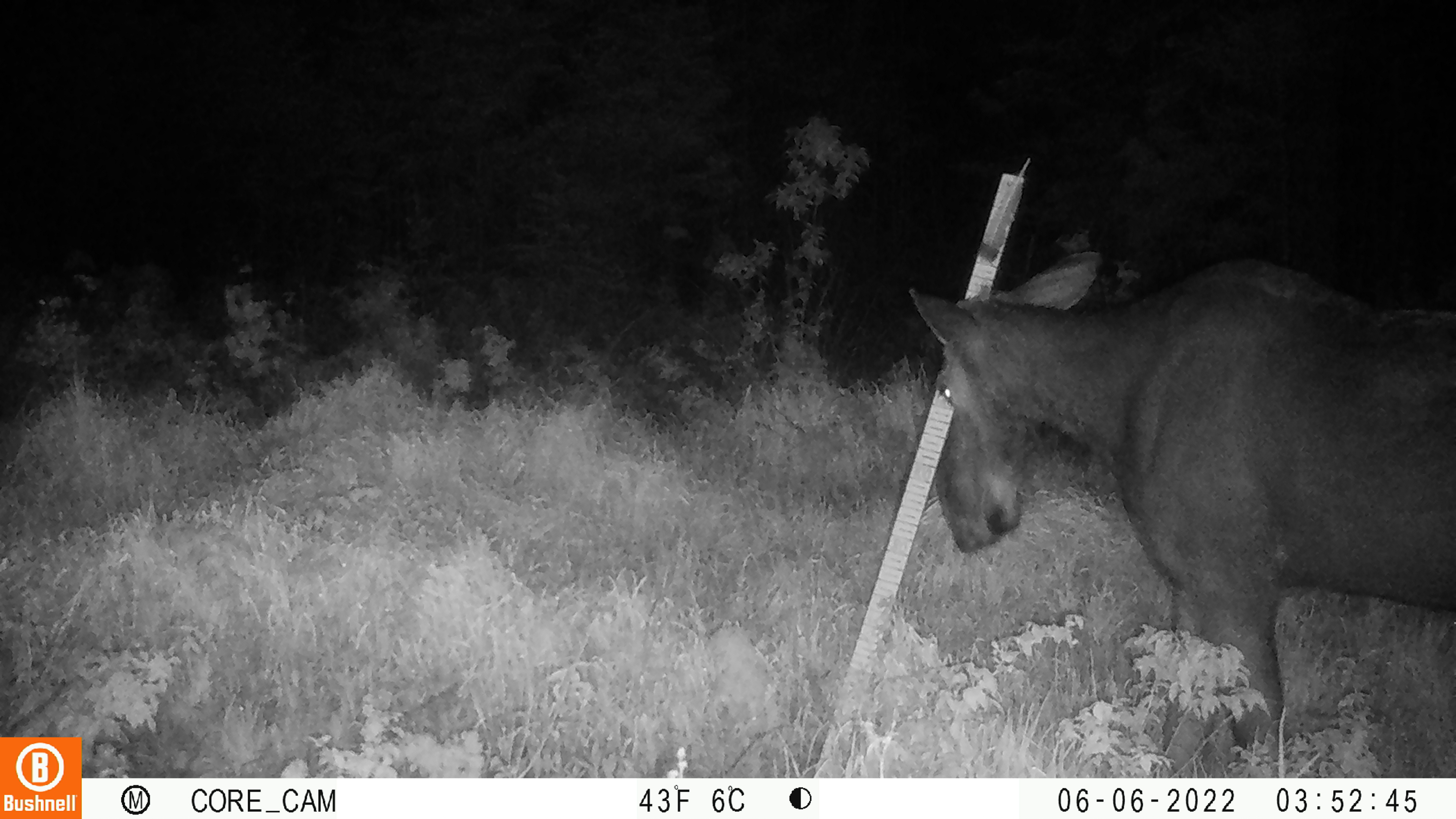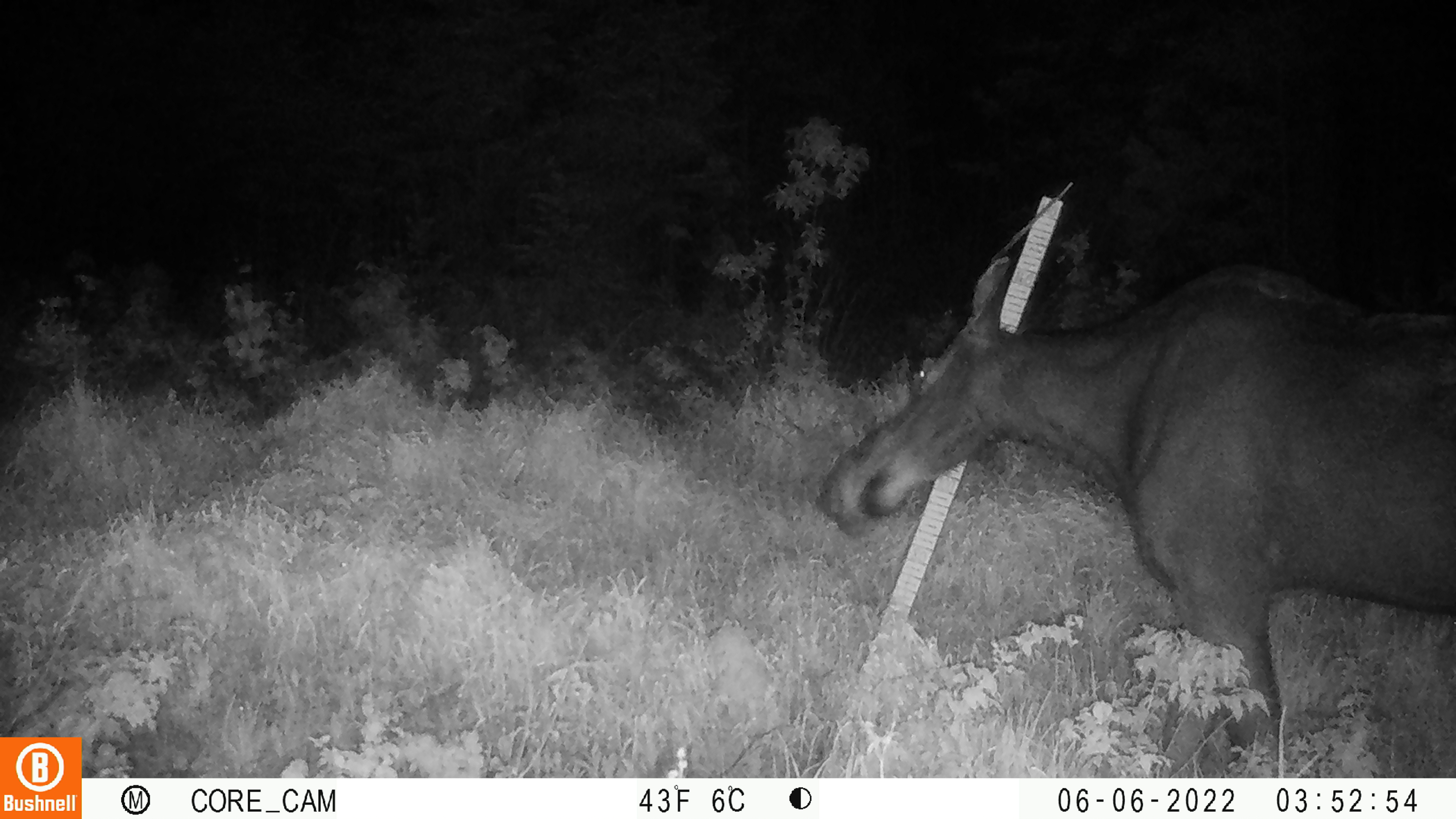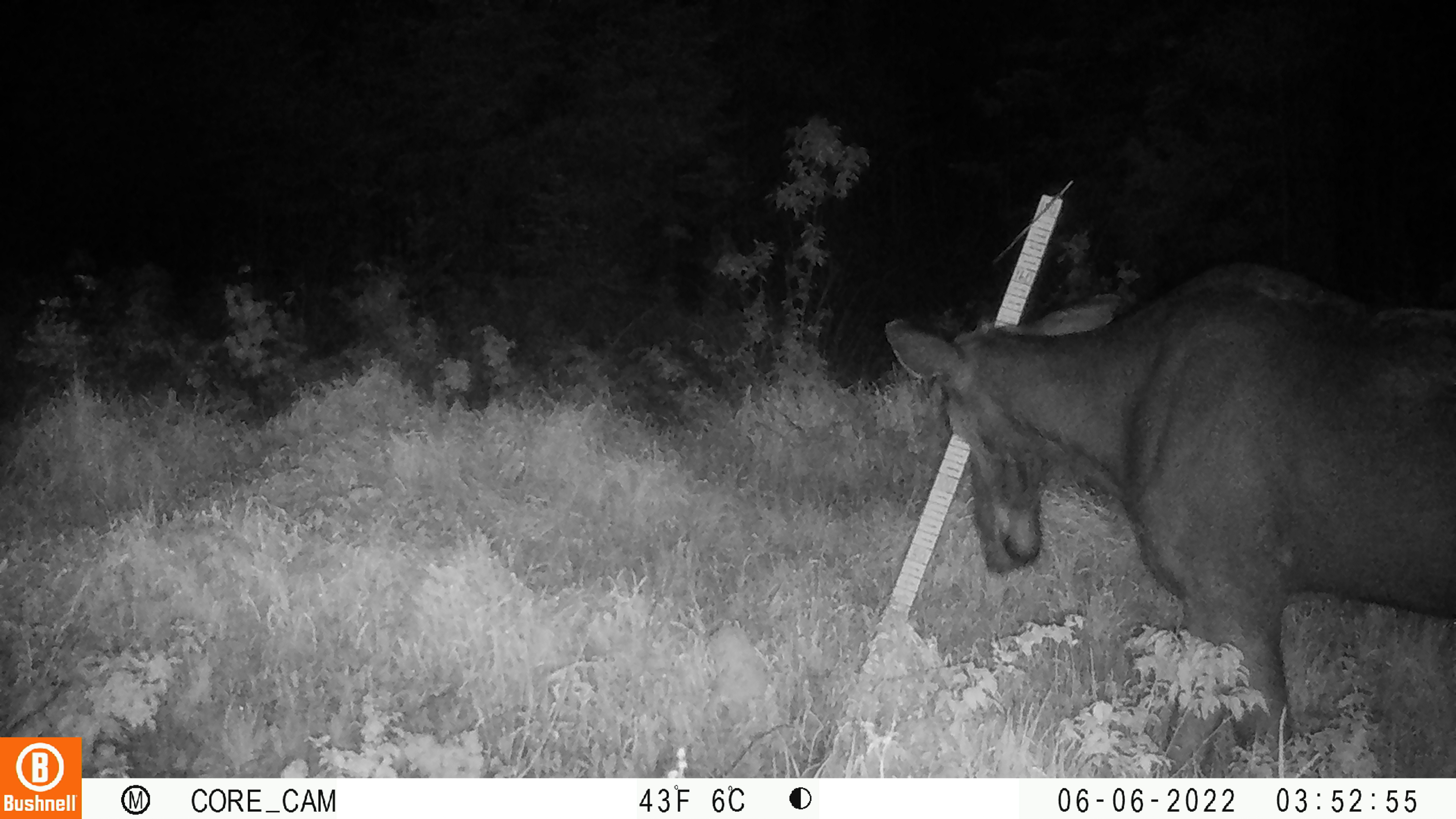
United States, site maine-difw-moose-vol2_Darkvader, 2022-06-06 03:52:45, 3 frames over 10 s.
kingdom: Animalia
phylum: Chordata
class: Mammalia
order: Artiodactyla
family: Cervidae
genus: Alces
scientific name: Alces alces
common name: moose